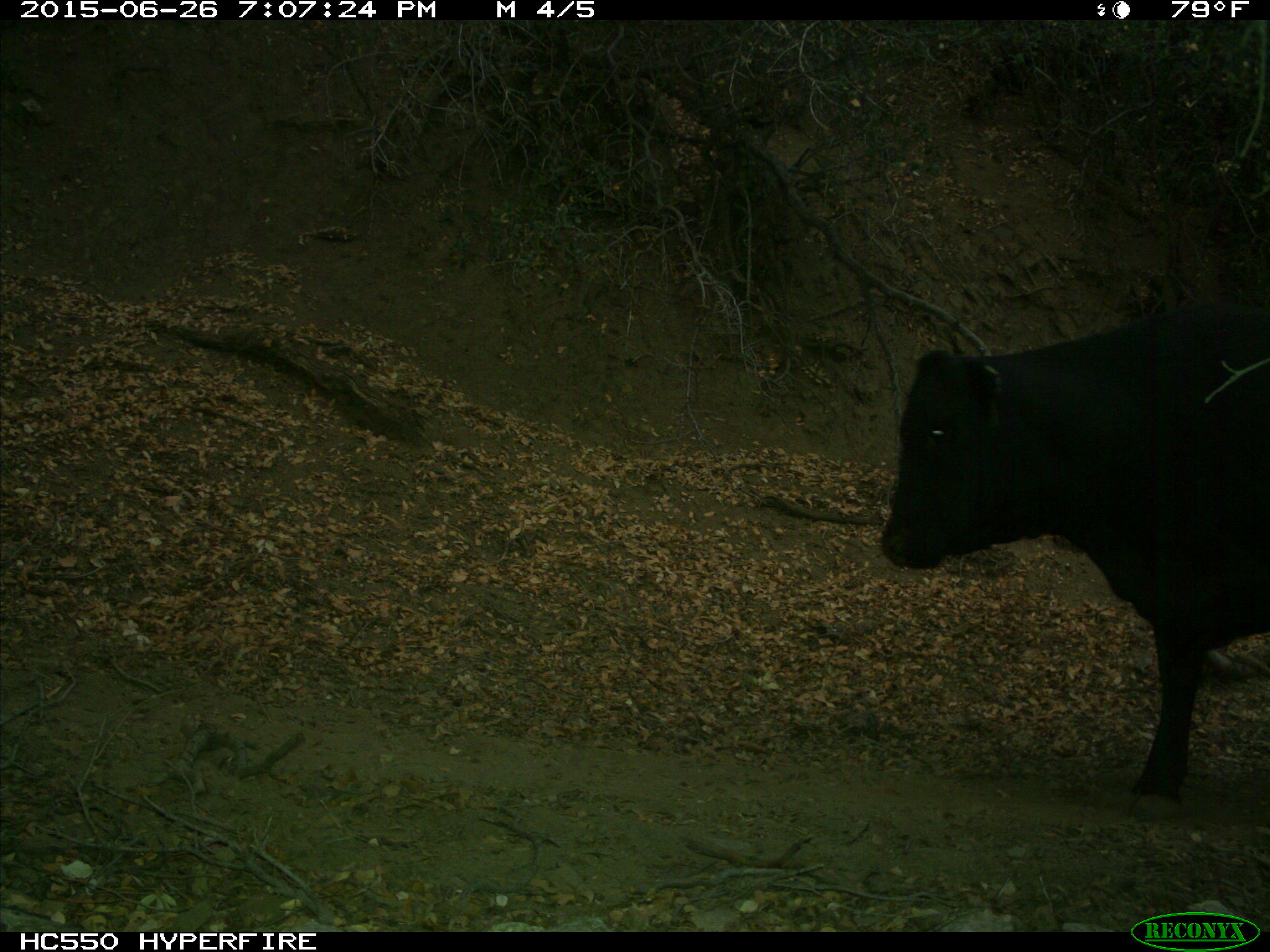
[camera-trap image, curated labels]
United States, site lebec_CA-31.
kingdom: Animalia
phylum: Chordata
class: Mammalia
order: Artiodactyla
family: Bovidae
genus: Bos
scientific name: Bos taurus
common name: domestic cow